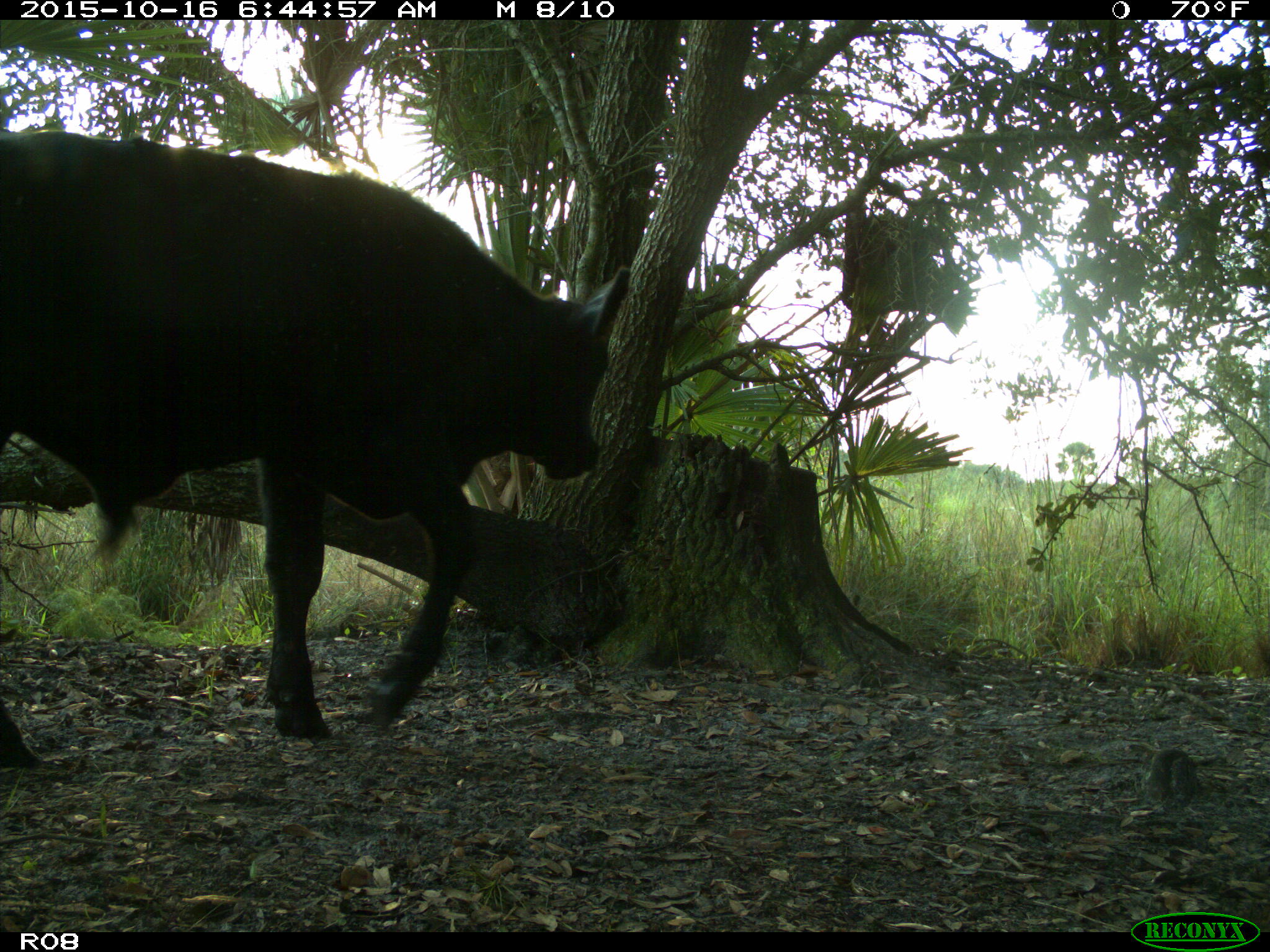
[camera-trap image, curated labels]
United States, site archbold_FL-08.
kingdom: Animalia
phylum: Chordata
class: Mammalia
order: Artiodactyla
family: Bovidae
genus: Bos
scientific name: Bos taurus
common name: domestic cow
Bos taurus (domestic cow).